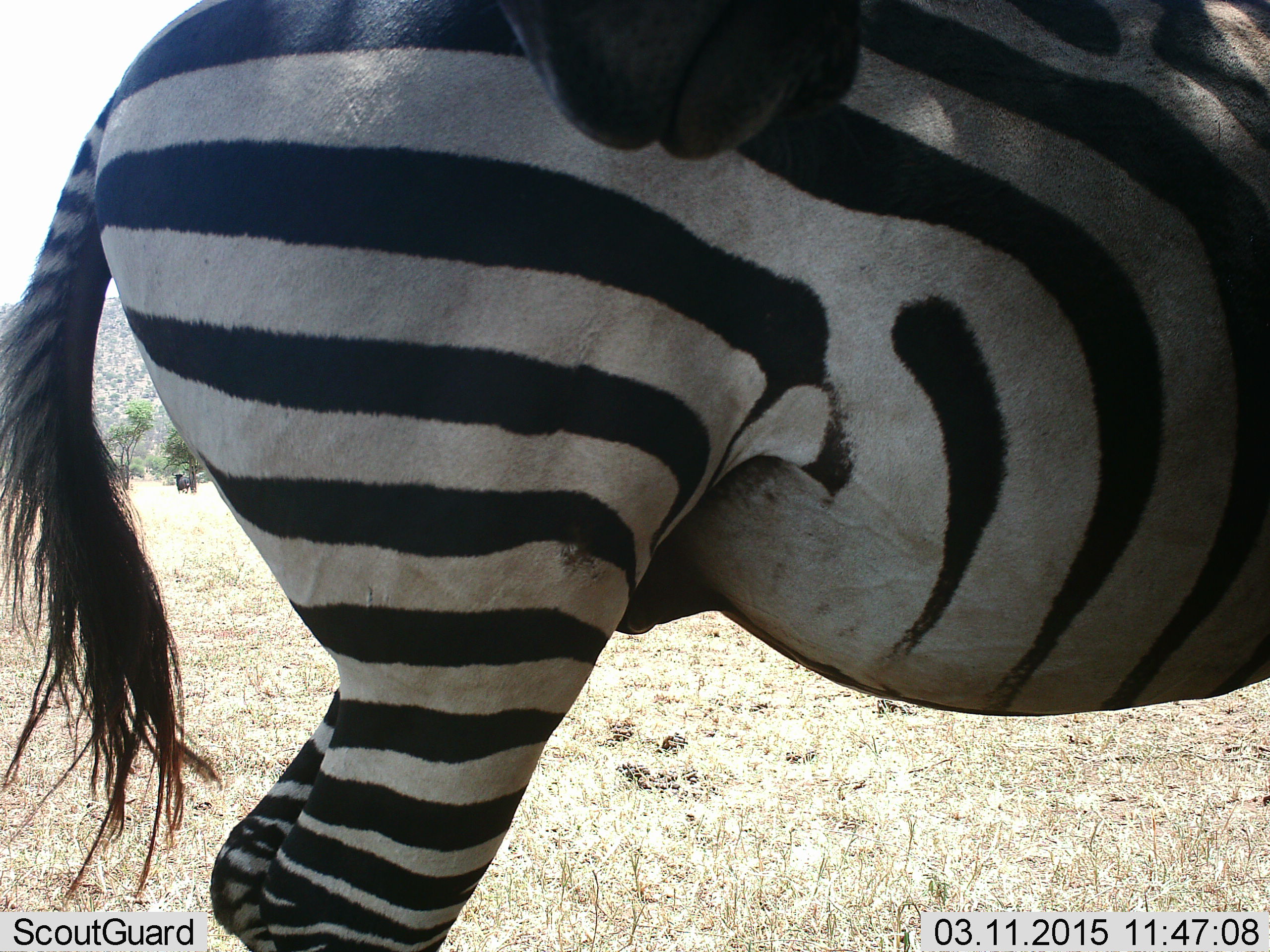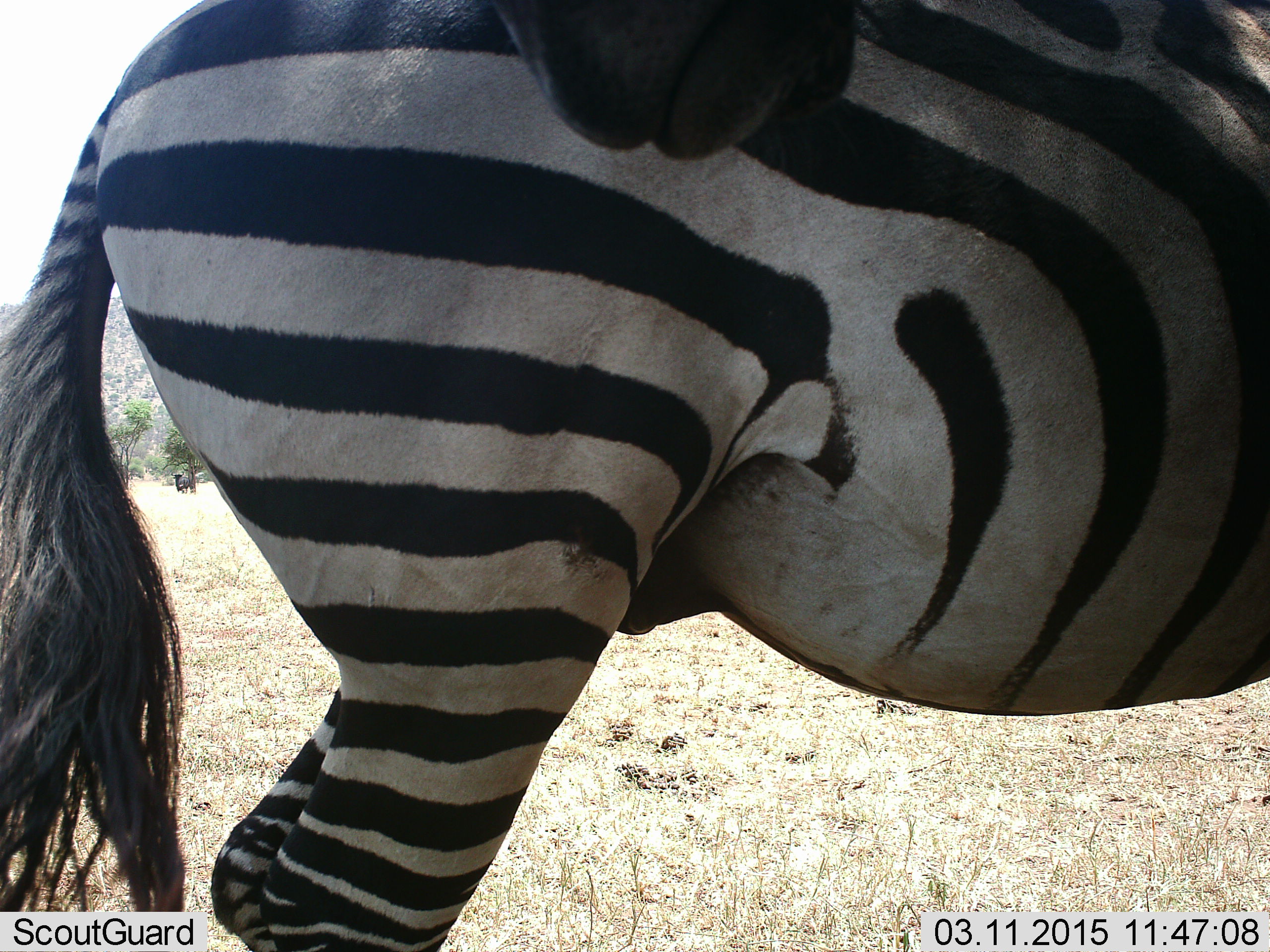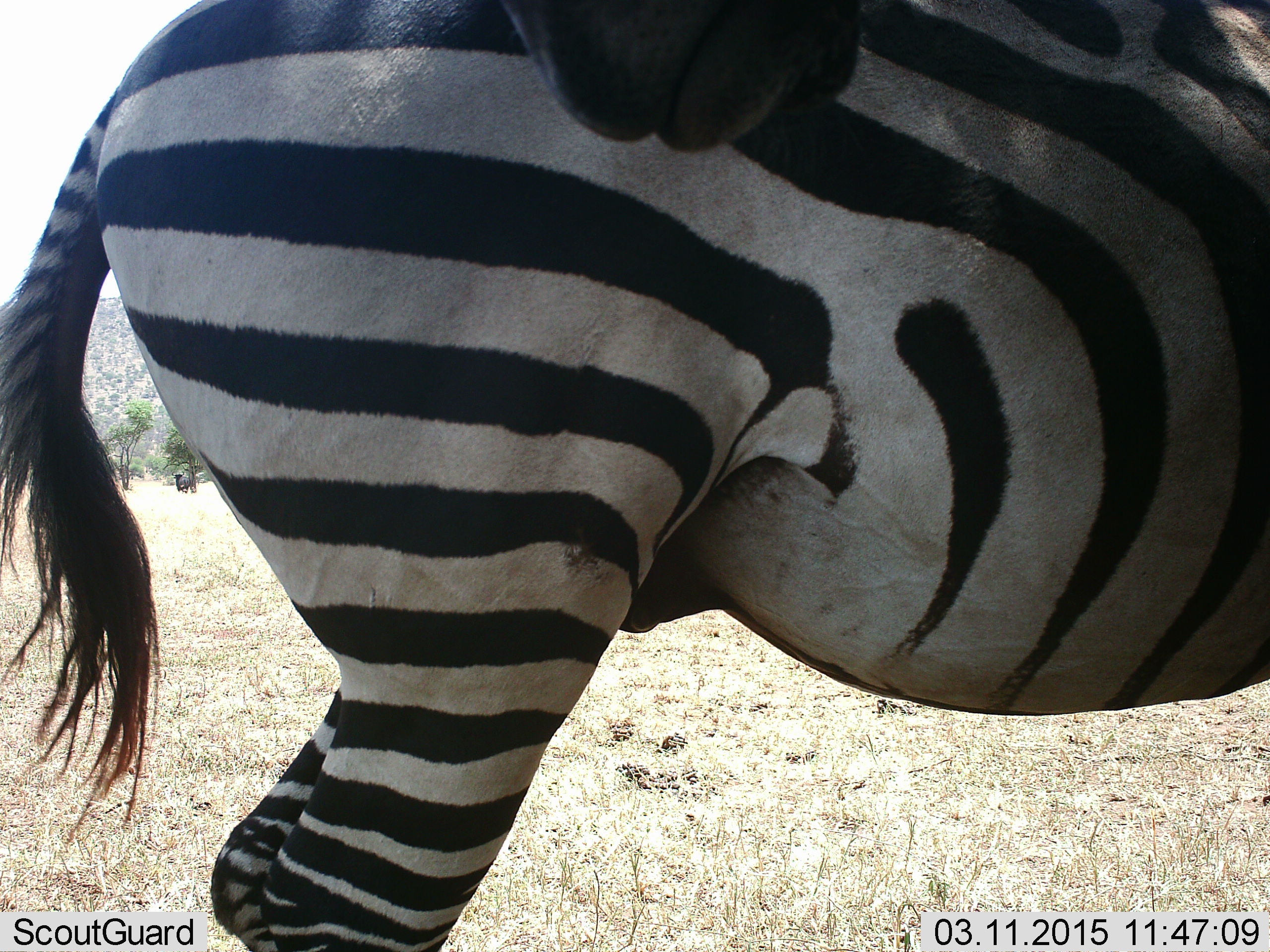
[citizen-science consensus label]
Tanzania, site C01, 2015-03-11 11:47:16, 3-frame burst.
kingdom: Animalia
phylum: Chordata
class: Mammalia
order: Perissodactyla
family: Equidae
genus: Equus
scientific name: Equus quagga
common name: plains zebra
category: zebra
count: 2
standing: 92%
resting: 0%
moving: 0%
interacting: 8%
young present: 0%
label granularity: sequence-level